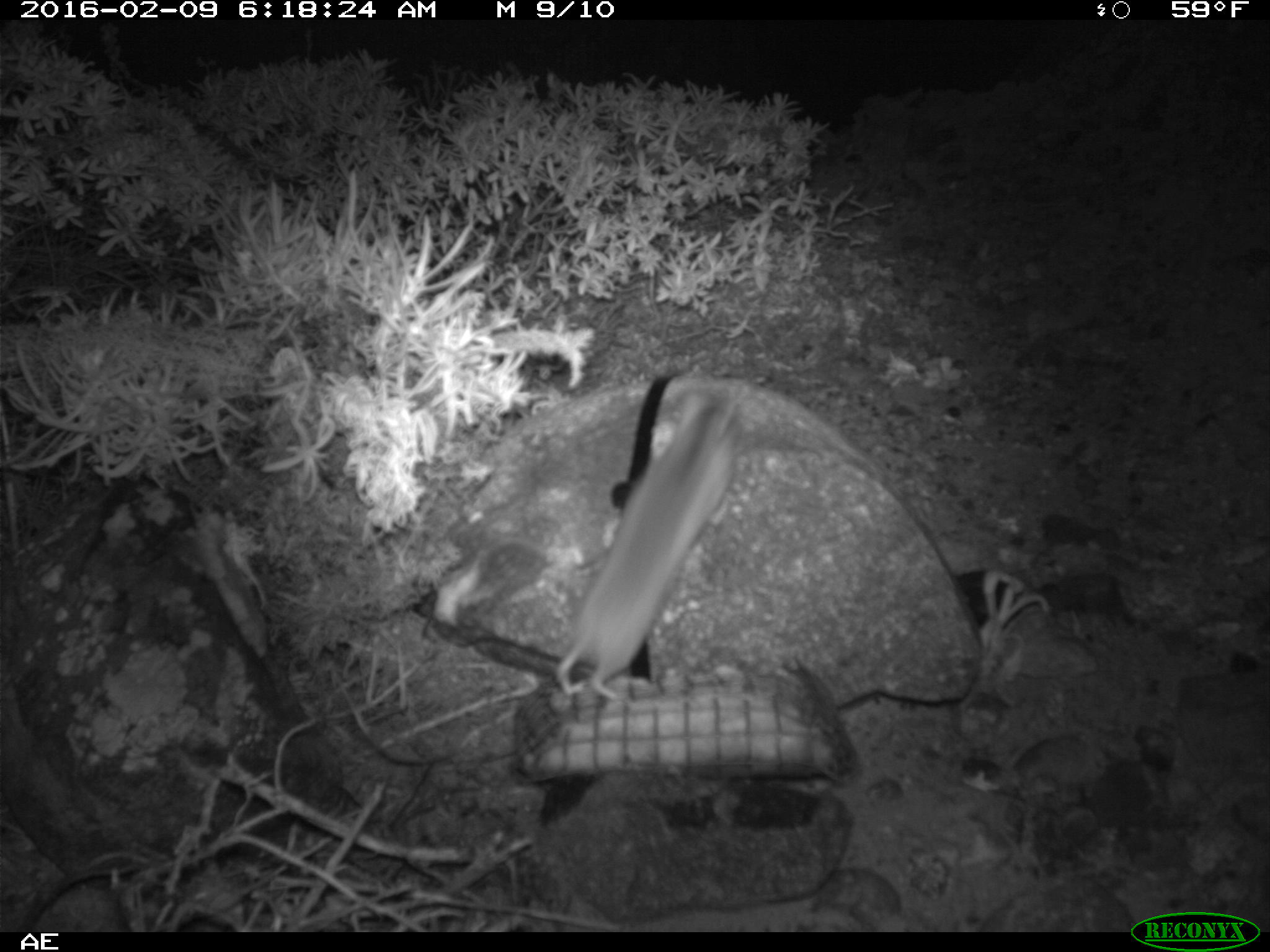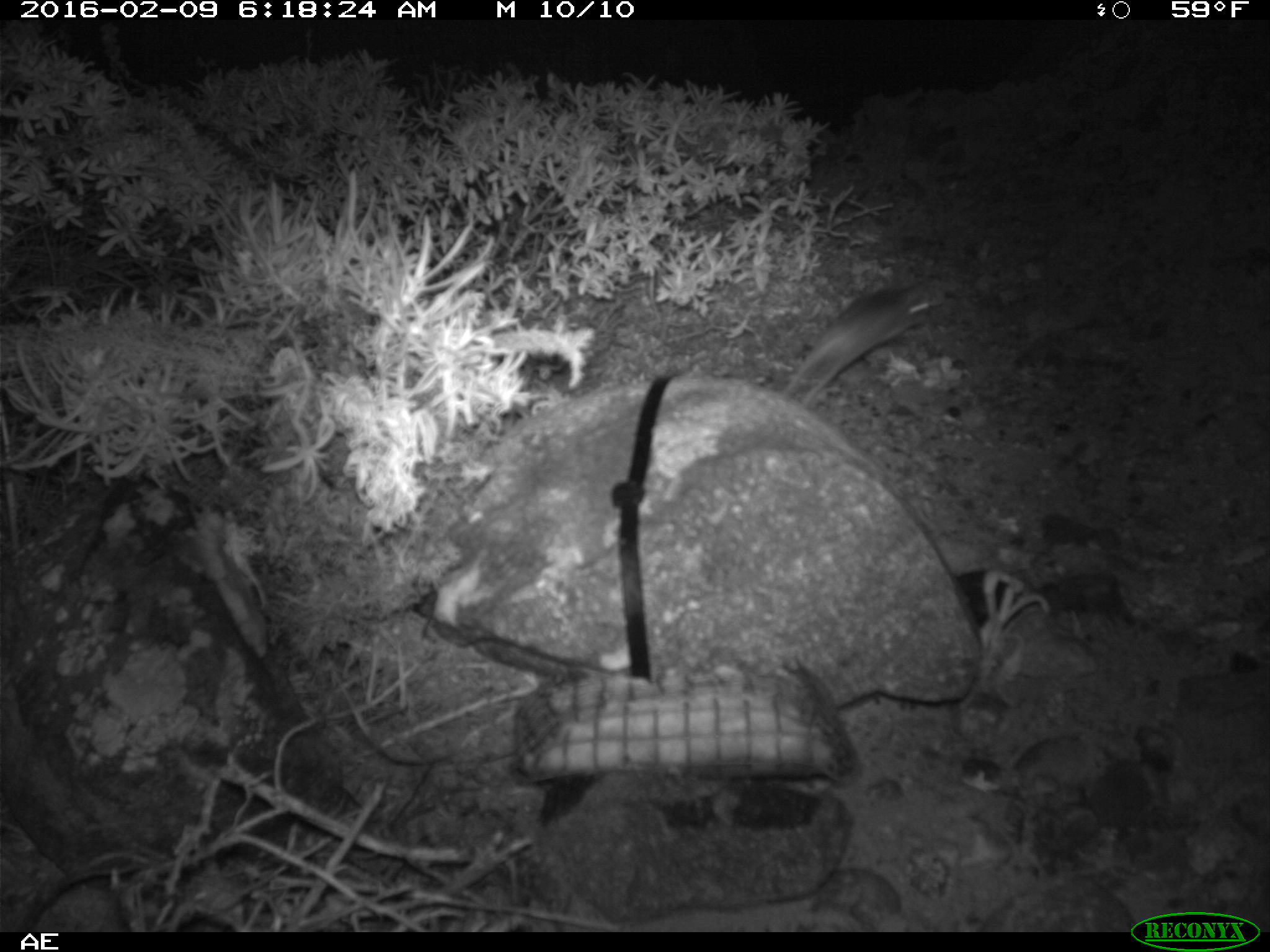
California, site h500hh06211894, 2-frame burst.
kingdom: Animalia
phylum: Chordata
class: Mammalia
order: Rodentia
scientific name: Rodentia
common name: rodent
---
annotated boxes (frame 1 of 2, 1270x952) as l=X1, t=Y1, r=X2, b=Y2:
rodent: l=554, t=379, r=752, b=695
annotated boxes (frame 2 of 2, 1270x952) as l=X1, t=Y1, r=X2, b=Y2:
rodent: l=783, t=281, r=932, b=407